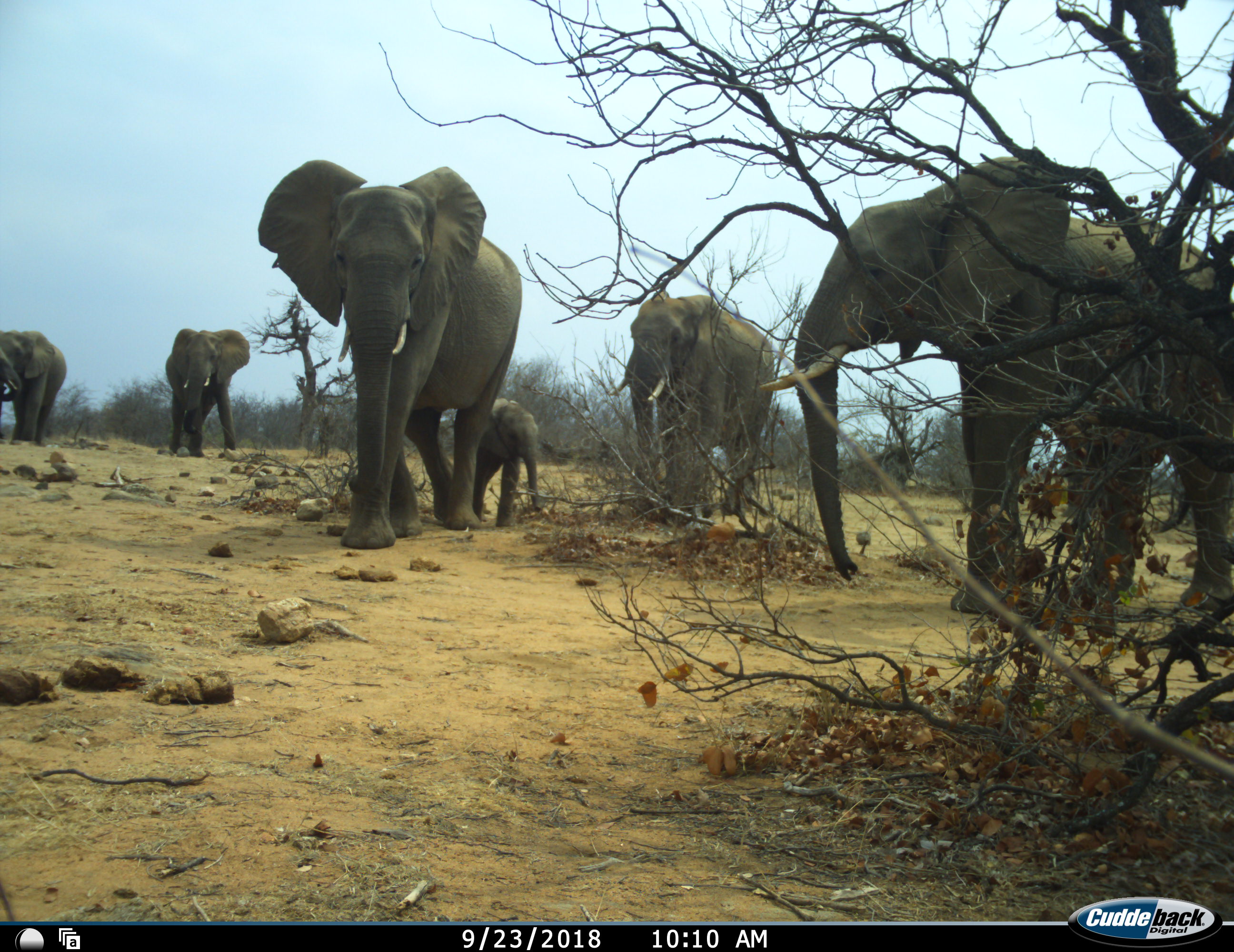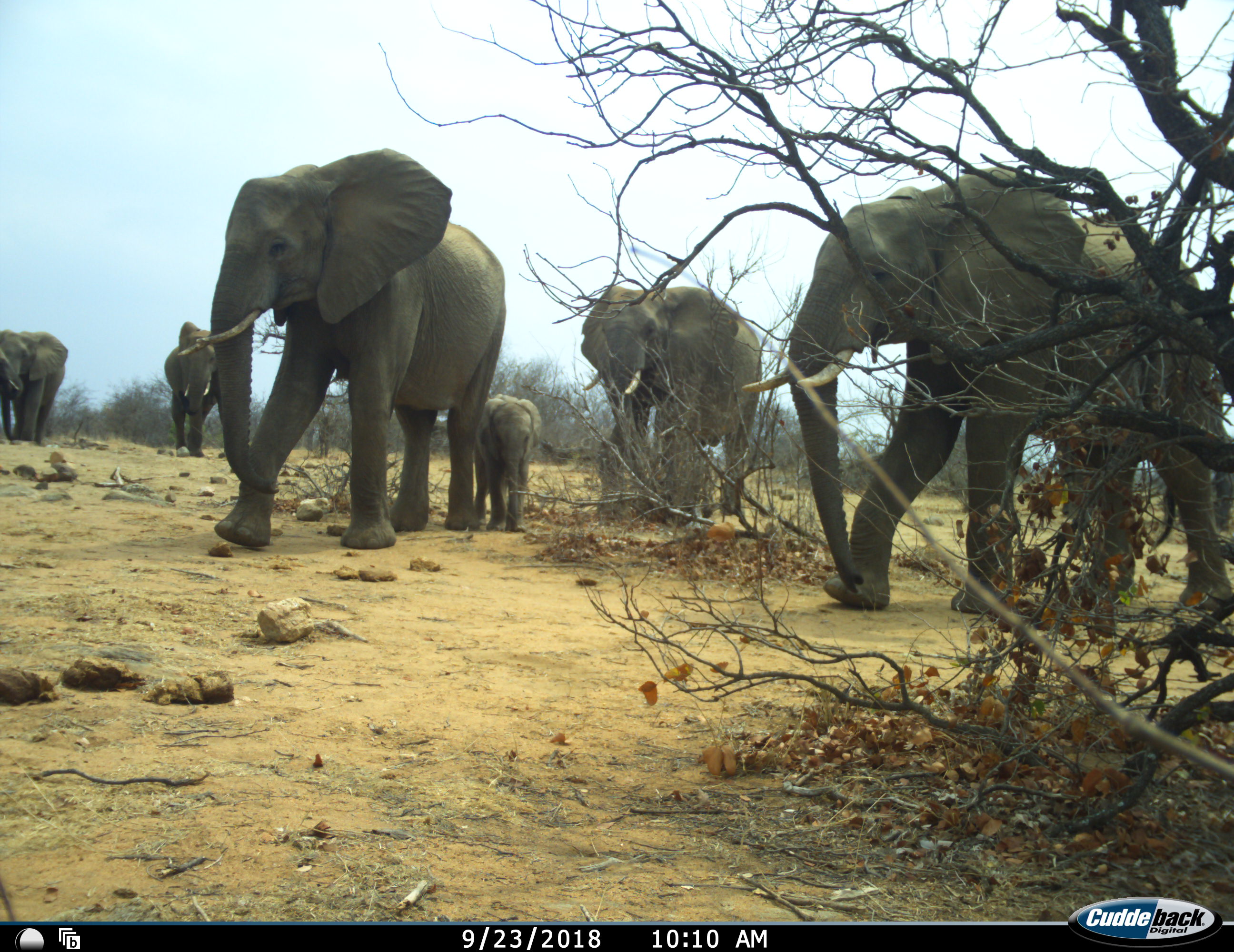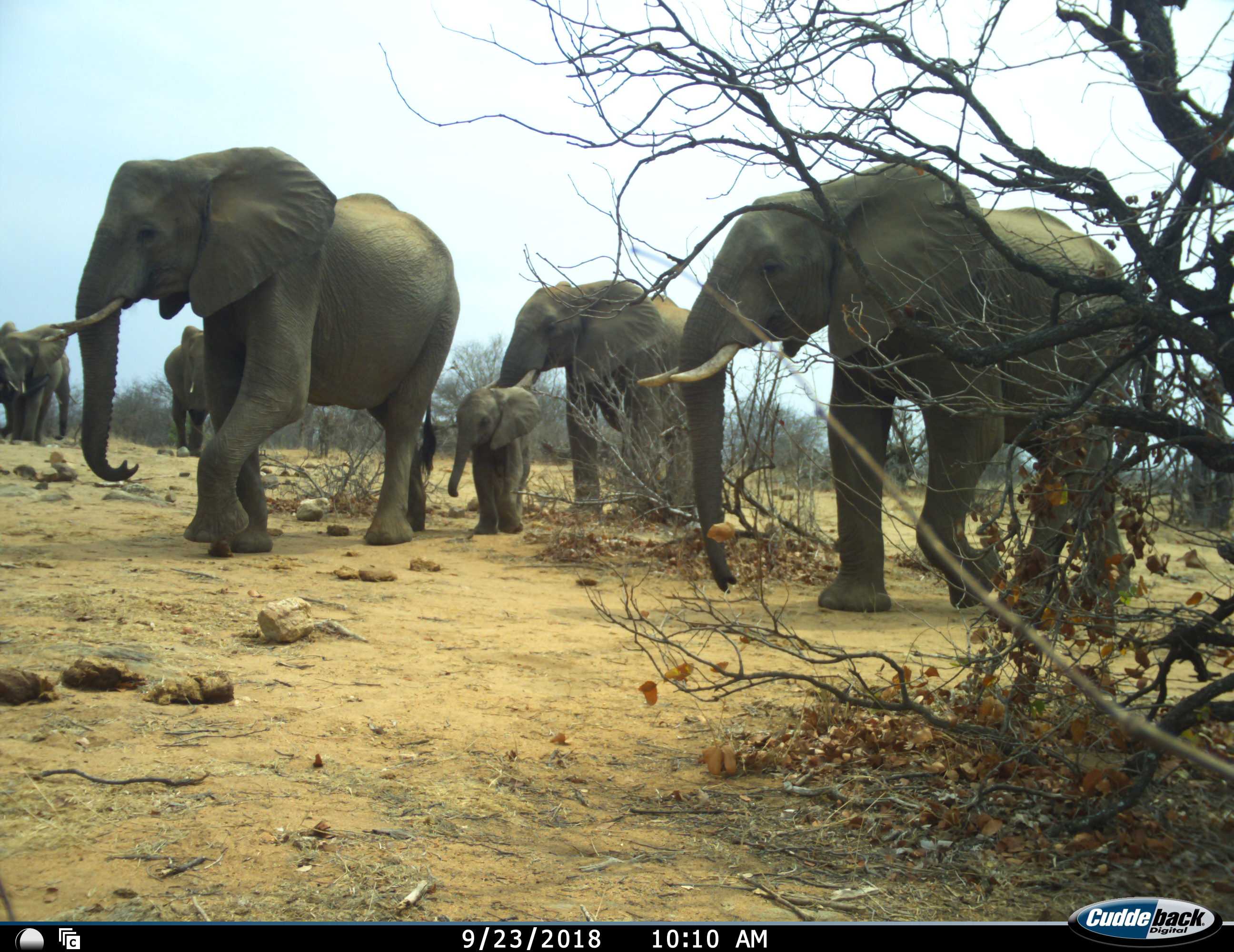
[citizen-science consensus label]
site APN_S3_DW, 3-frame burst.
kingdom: Animalia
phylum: Chordata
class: Mammalia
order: Proboscidea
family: Elephantidae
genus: Loxodonta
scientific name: Loxodonta africana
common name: african bush elephant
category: elephant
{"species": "elephant (african bush elephant) (Loxodonta africana)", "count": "6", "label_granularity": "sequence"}